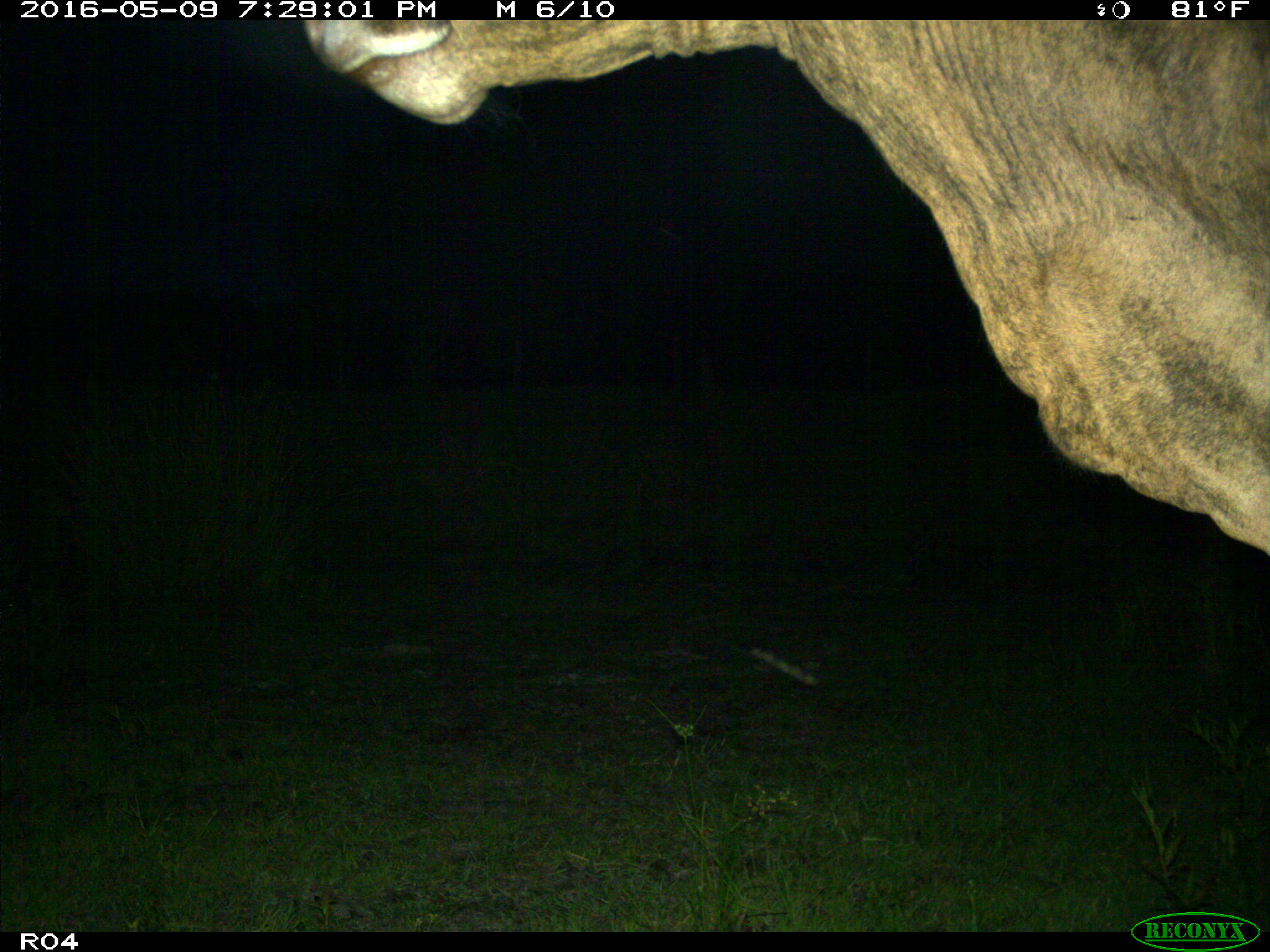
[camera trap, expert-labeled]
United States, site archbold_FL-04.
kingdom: Animalia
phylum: Chordata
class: Mammalia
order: Artiodactyla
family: Bovidae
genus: Bos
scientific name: Bos taurus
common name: domestic cow